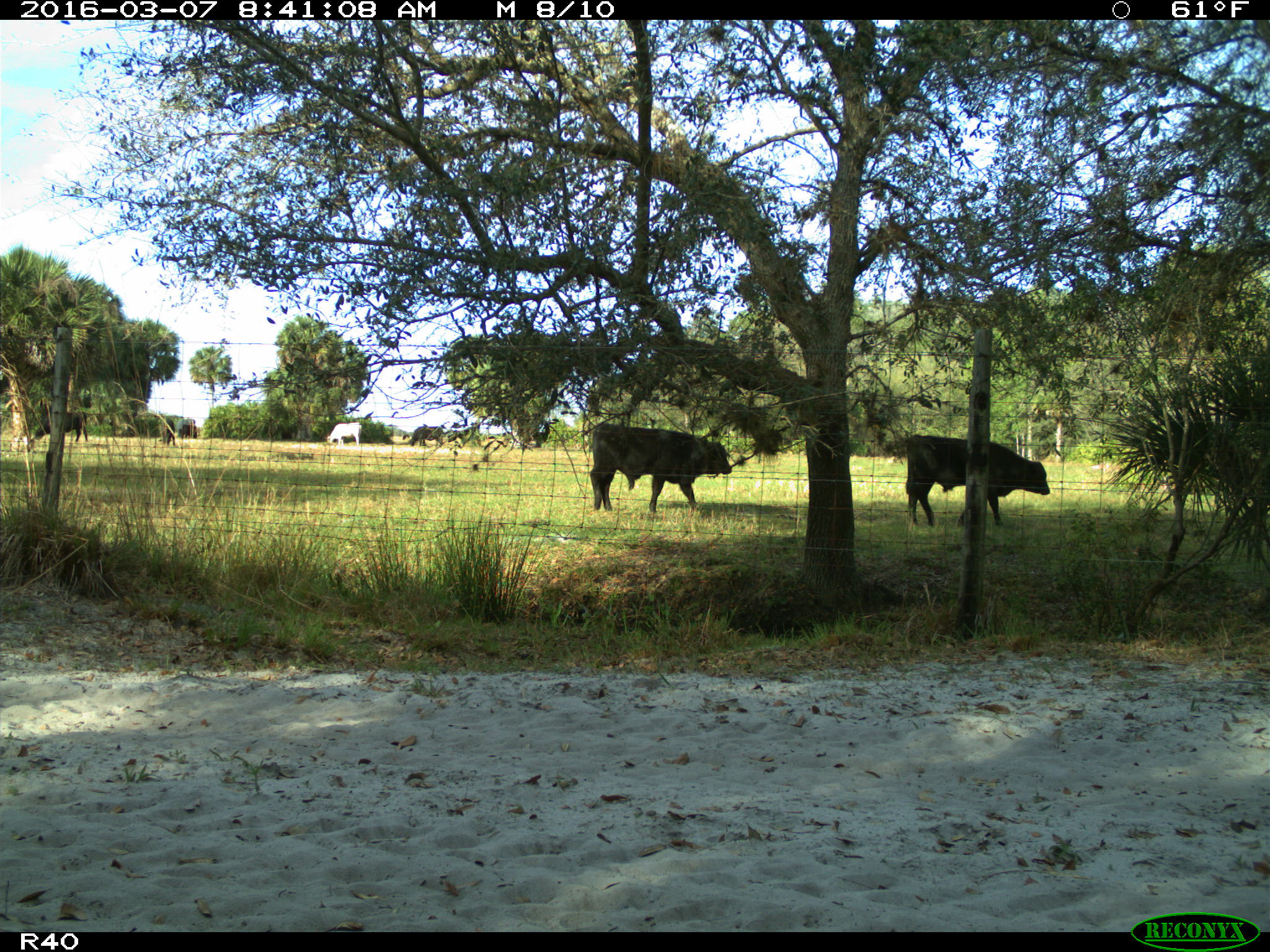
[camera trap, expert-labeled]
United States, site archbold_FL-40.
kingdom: Animalia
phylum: Chordata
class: Mammalia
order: Artiodactyla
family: Bovidae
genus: Bos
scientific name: Bos taurus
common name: domestic cow